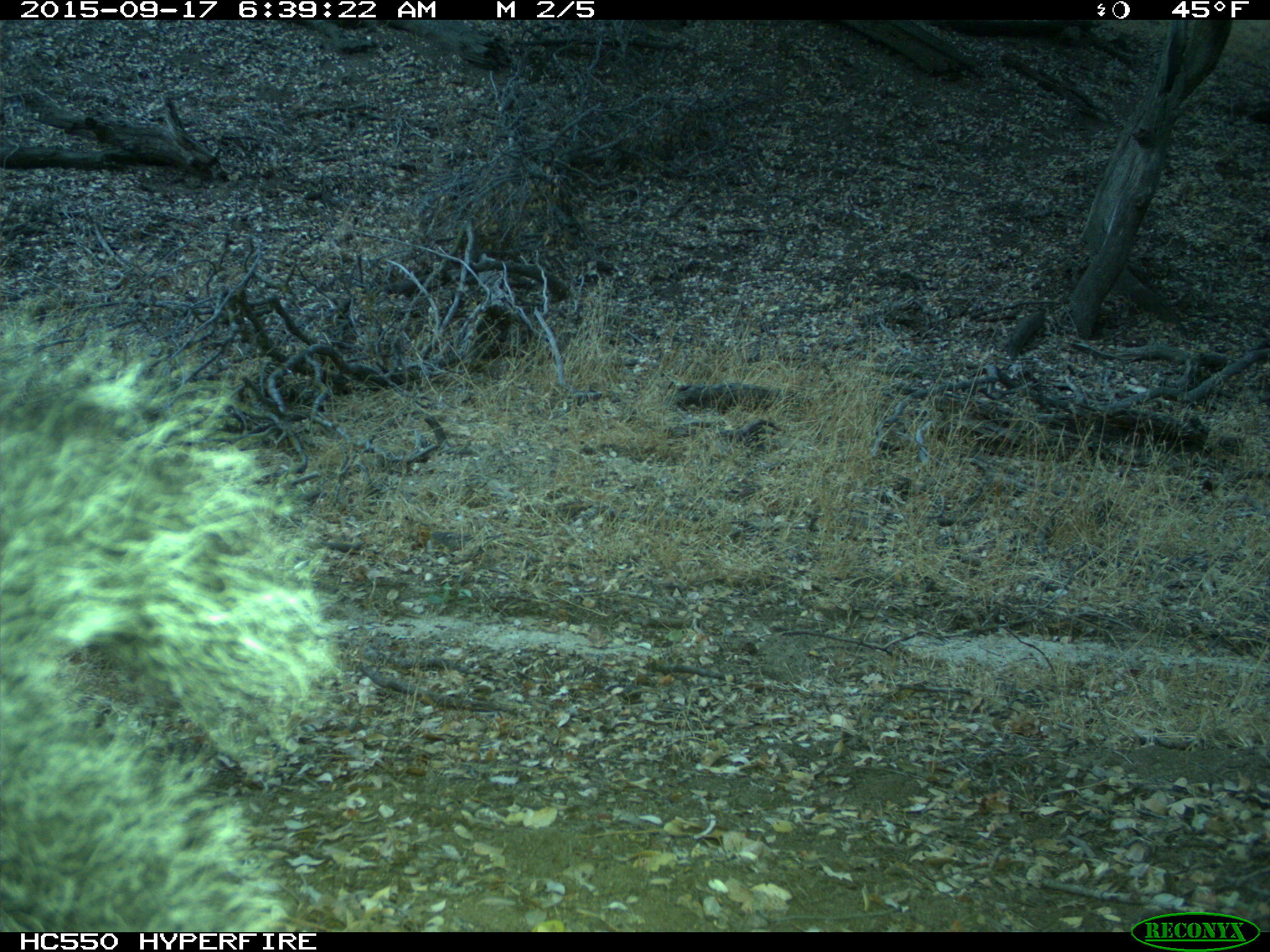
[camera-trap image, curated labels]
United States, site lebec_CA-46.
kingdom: Animalia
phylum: Chordata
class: Mammalia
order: Rodentia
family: Sciuridae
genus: Sciurus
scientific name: Sciurus carolinensis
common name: eastern gray squirrel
Sciurus carolinensis (eastern gray squirrel).